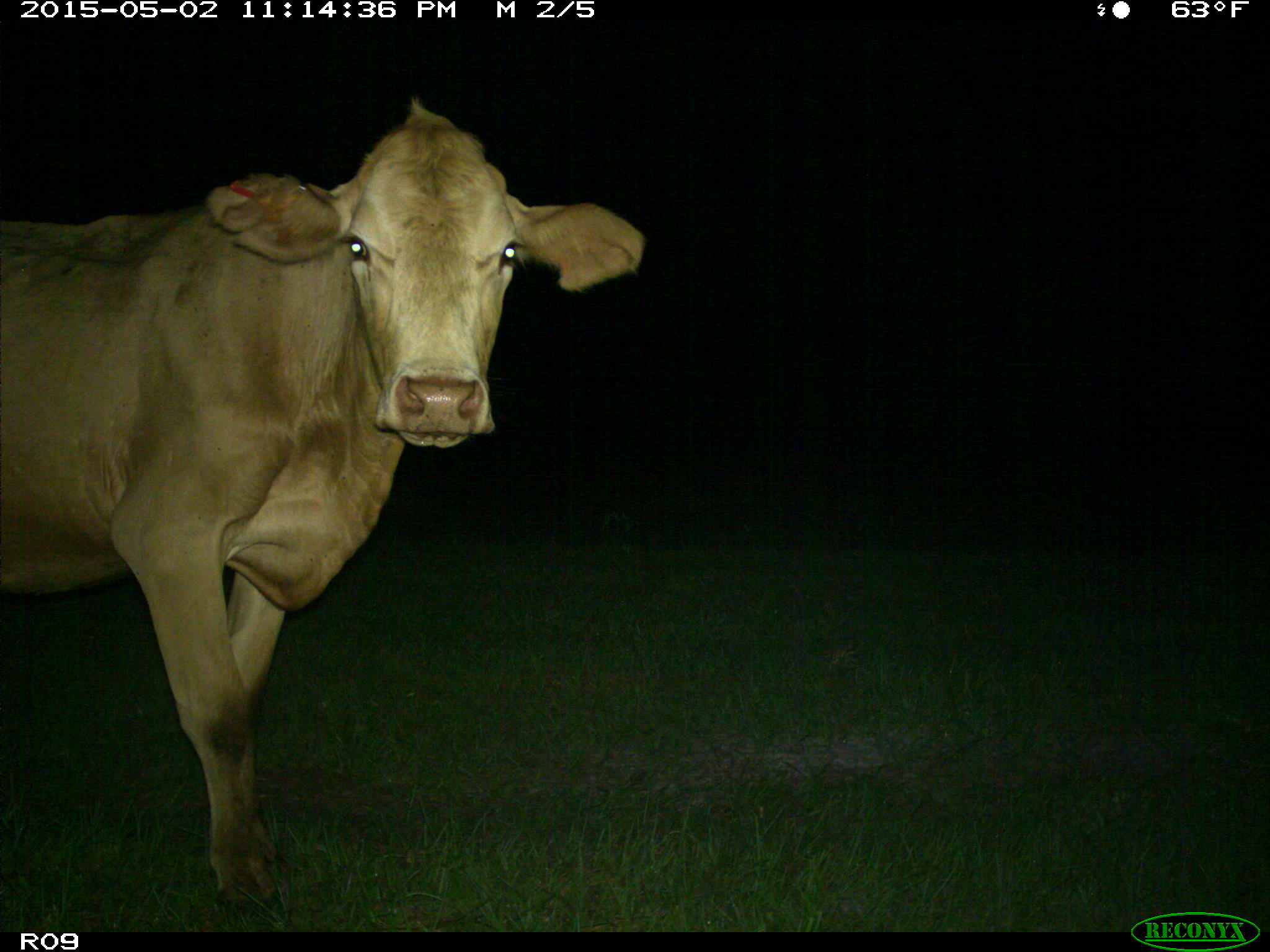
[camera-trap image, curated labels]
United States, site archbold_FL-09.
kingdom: Animalia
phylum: Chordata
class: Mammalia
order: Artiodactyla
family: Bovidae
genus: Bos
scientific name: Bos taurus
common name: domestic cow